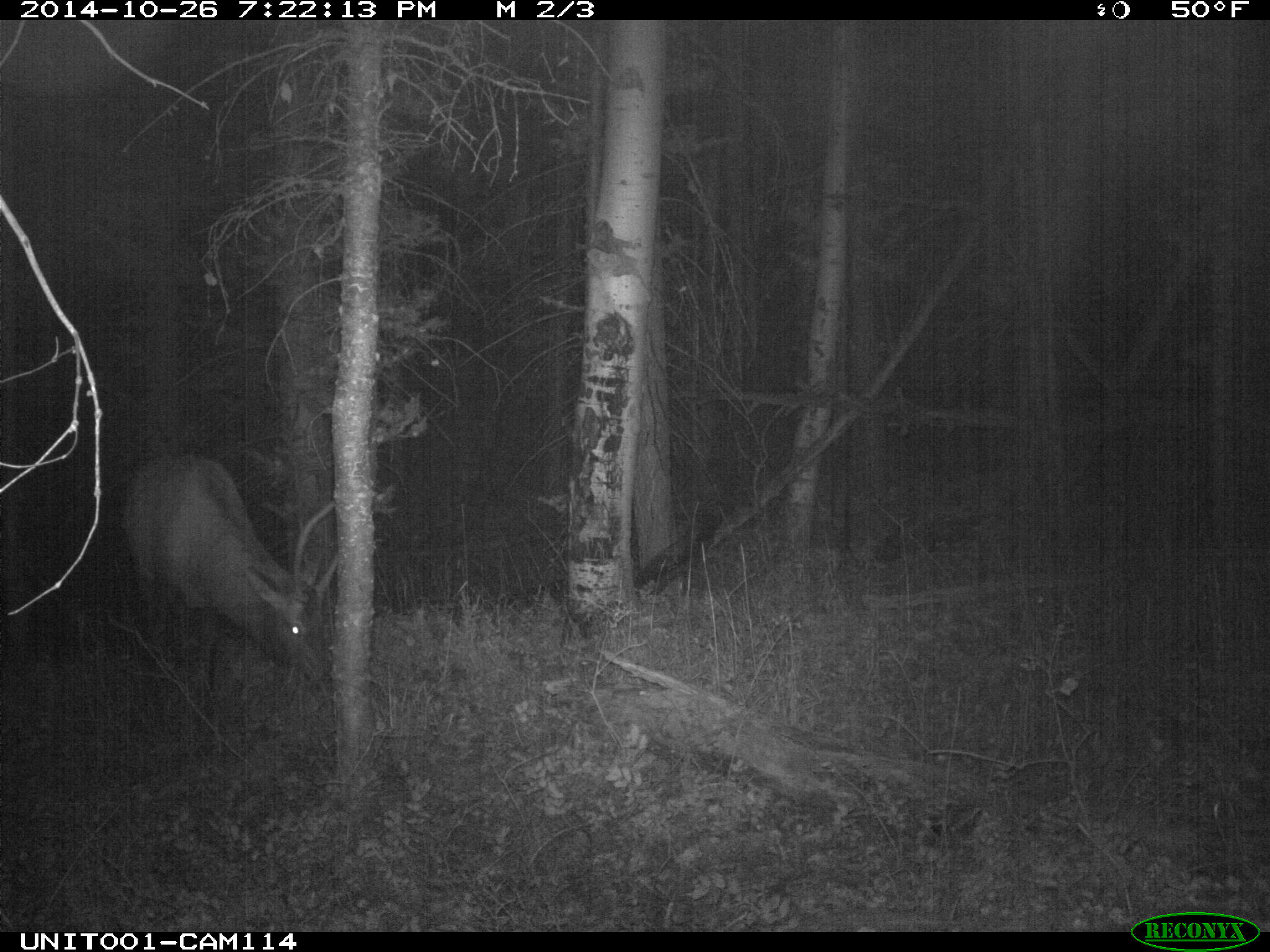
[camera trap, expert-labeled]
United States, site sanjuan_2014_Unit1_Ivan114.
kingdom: Animalia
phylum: Chordata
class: Mammalia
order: Artiodactyla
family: Cervidae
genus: Cervus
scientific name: Cervus elaphus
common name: red deer